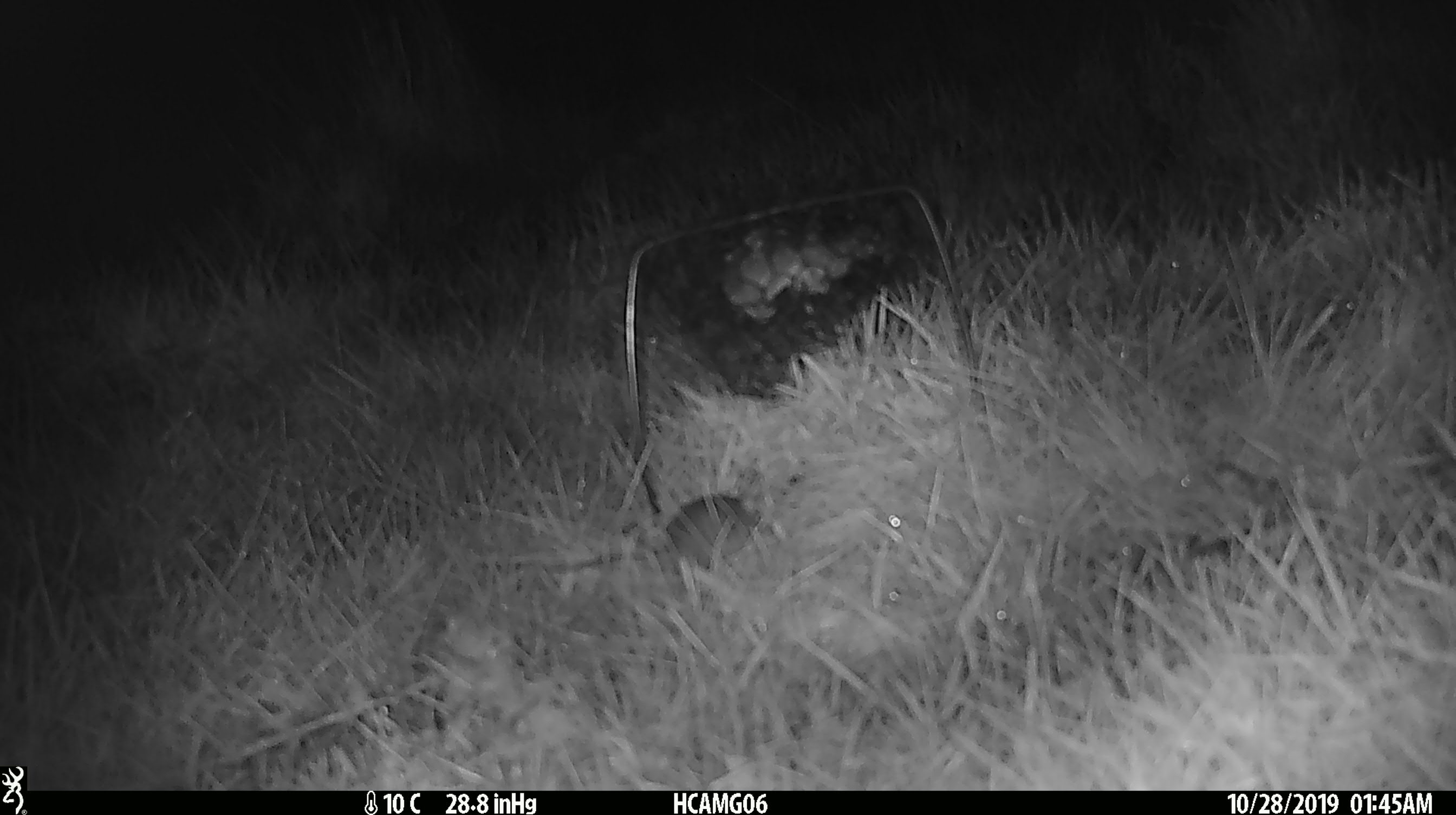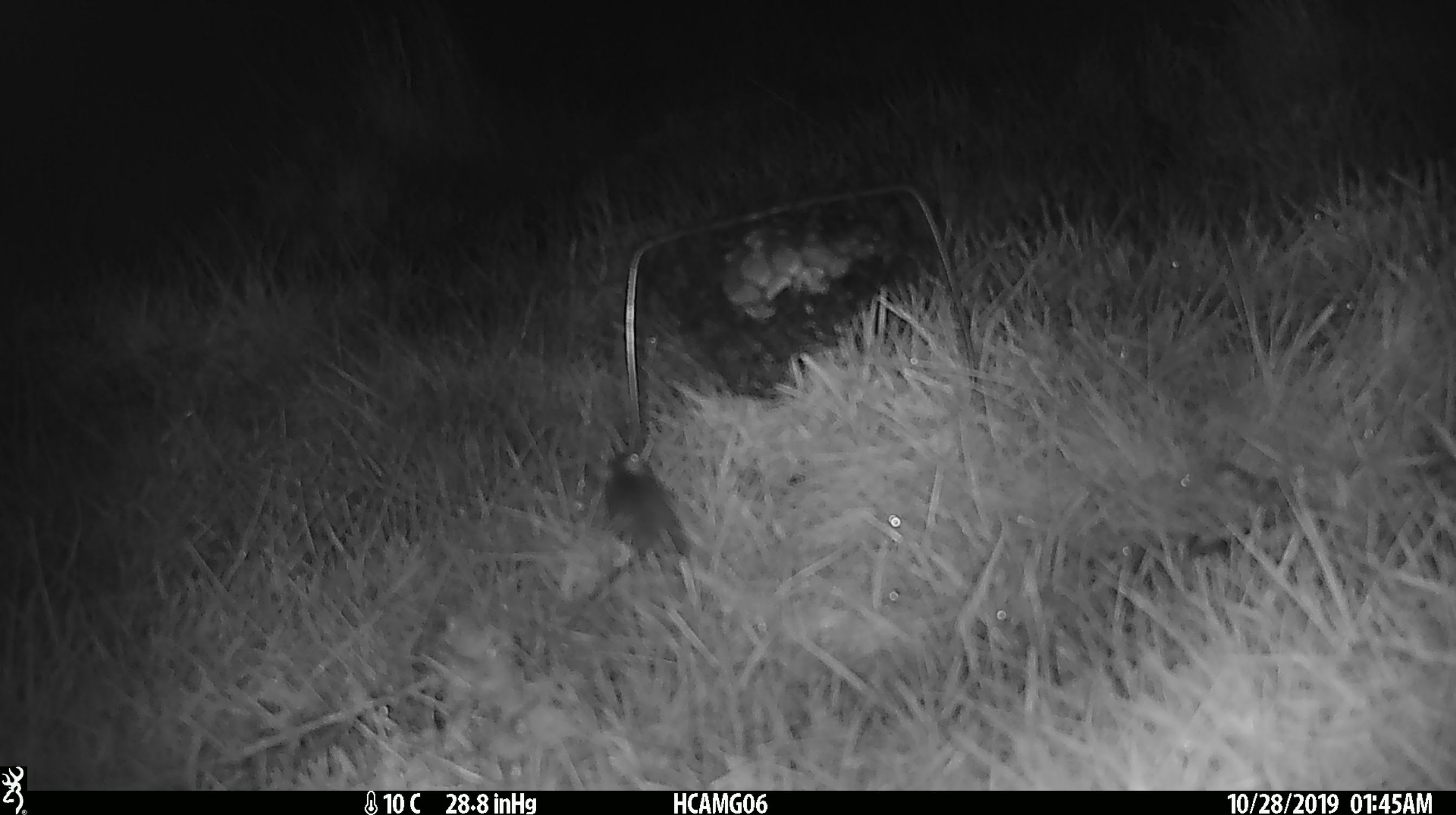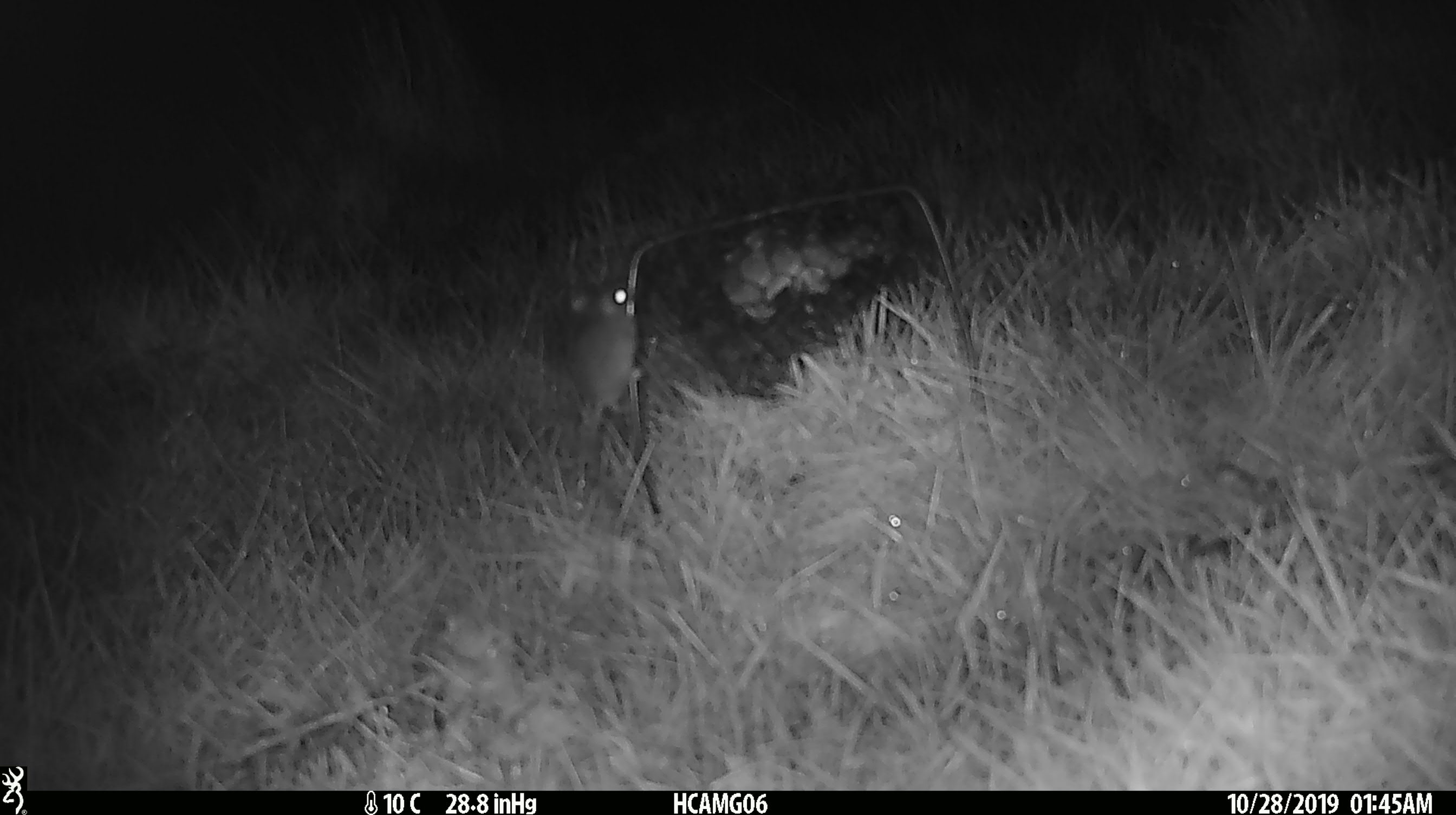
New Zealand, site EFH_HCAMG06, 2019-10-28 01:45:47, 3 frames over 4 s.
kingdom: Animalia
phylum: Chordata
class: Mammalia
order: Rodentia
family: Muridae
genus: Mus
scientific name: Mus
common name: mouse